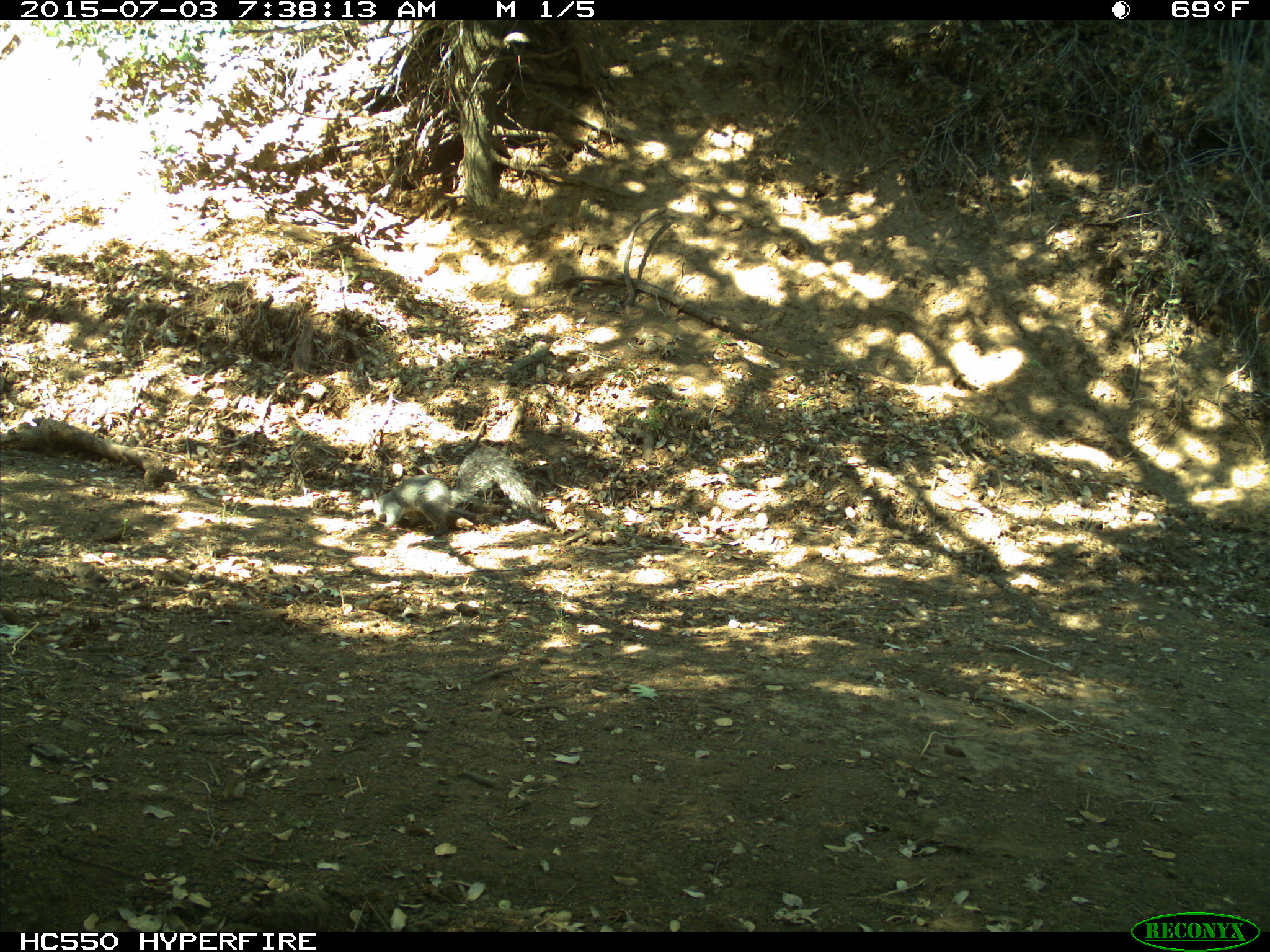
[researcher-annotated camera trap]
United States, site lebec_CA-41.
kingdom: Animalia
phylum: Chordata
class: Mammalia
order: Rodentia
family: Sciuridae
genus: Sciurus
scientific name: Sciurus carolinensis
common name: eastern gray squirrel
Sciurus carolinensis (eastern gray squirrel).